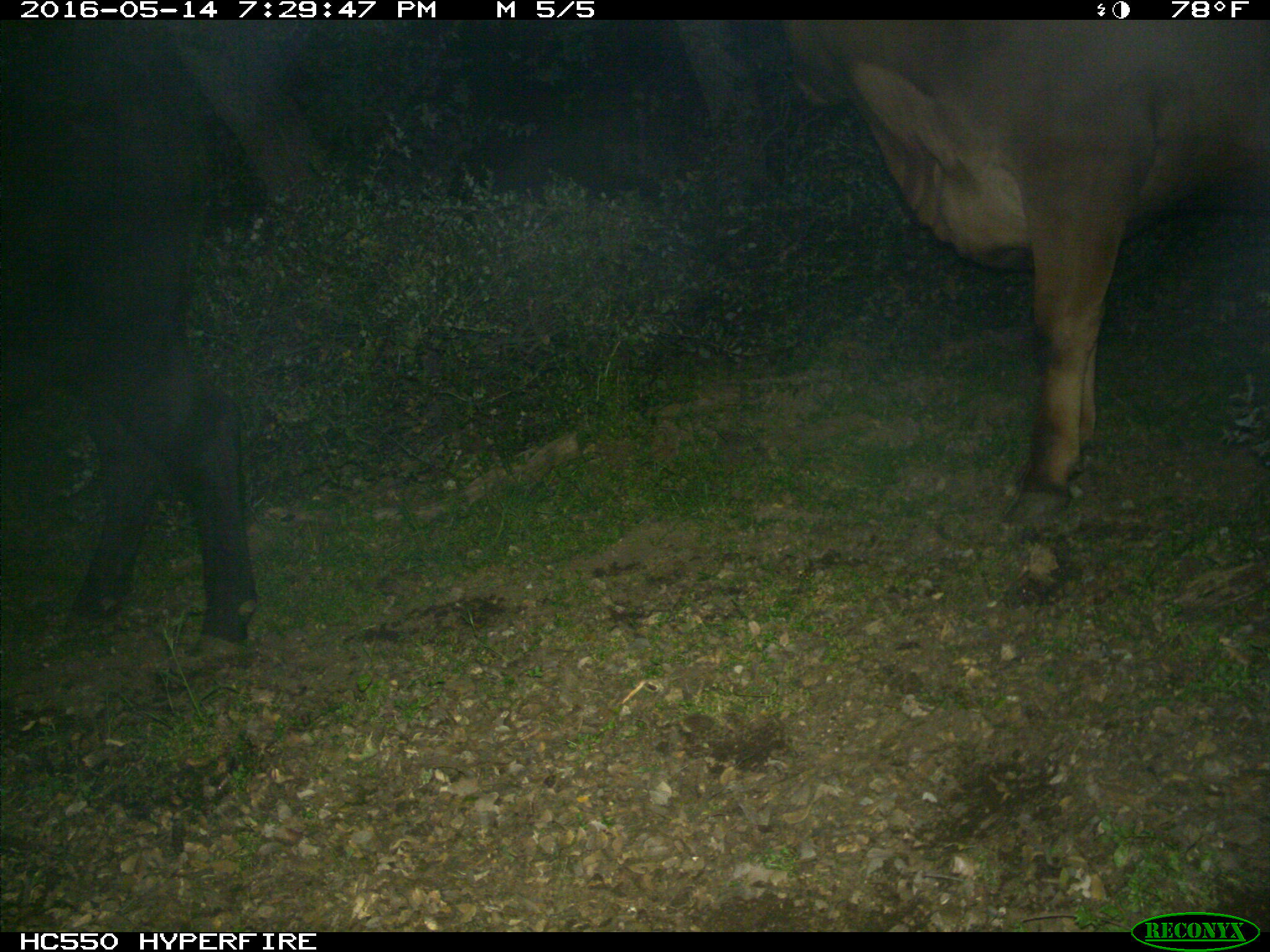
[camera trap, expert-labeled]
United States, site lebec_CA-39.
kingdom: Animalia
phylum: Chordata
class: Mammalia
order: Artiodactyla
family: Bovidae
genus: Bos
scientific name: Bos taurus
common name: domestic cow